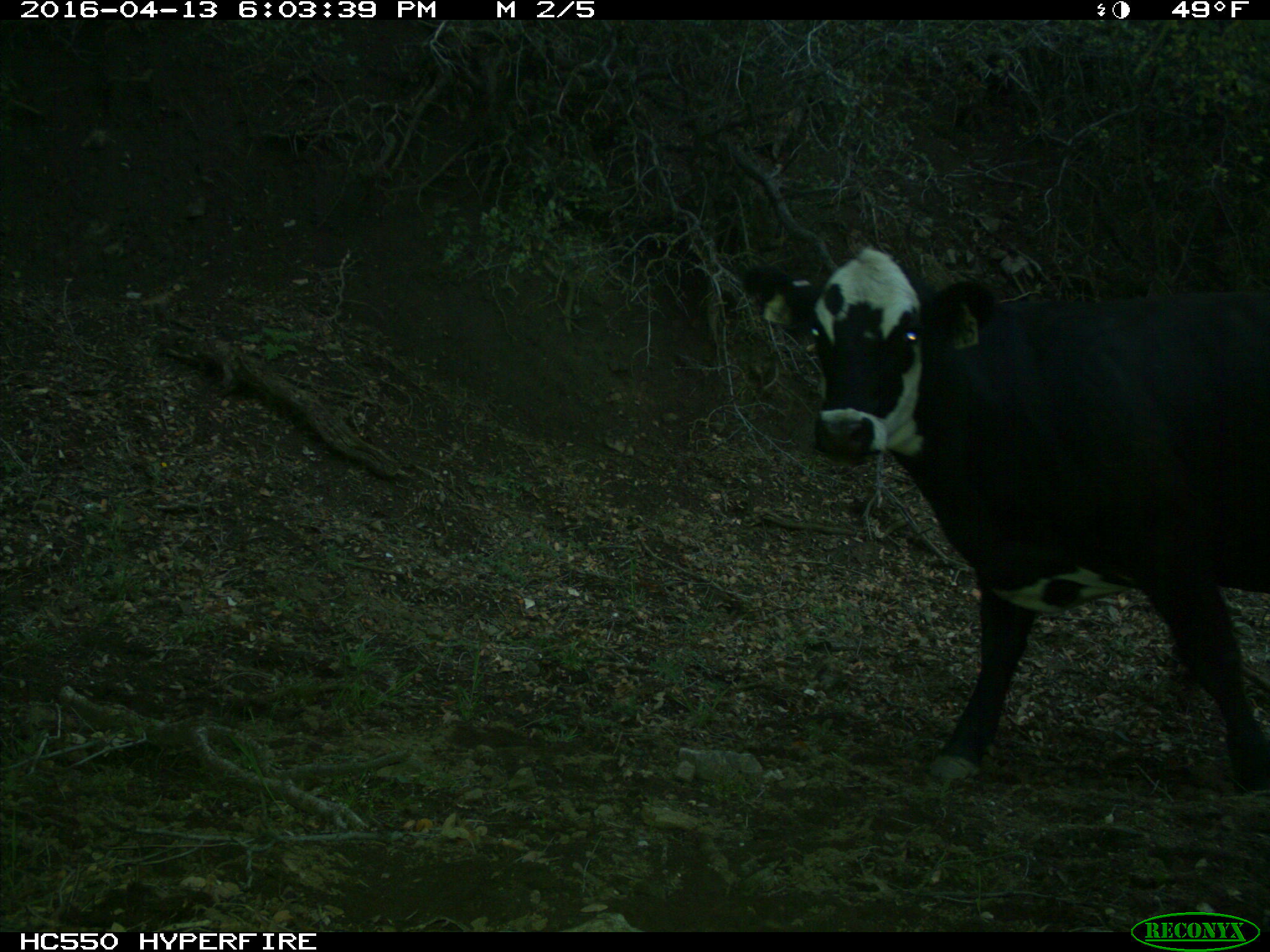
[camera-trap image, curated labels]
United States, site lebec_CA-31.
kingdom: Animalia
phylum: Chordata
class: Mammalia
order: Artiodactyla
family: Bovidae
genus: Bos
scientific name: Bos taurus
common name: domestic cow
Bos taurus (domestic cow).